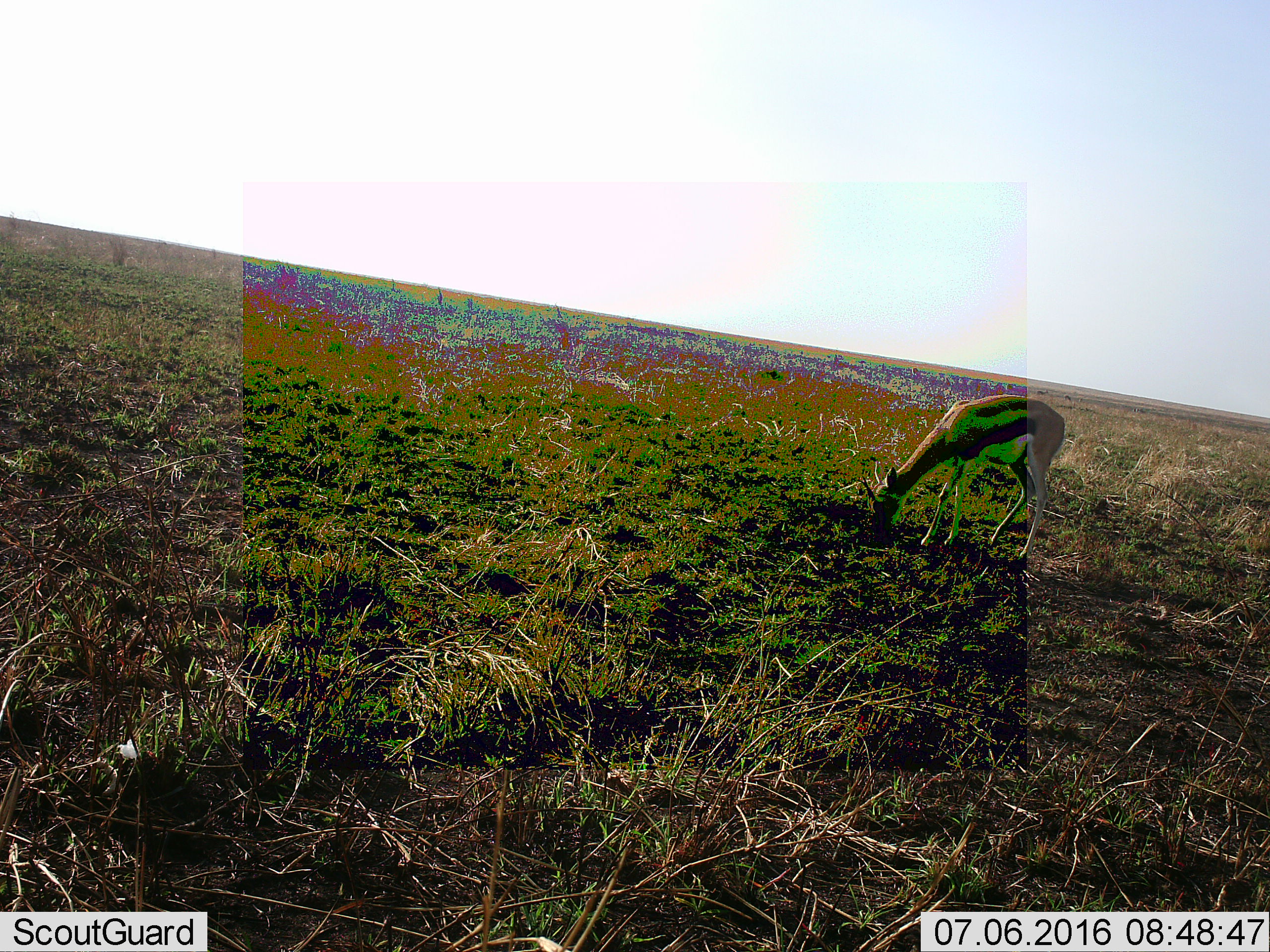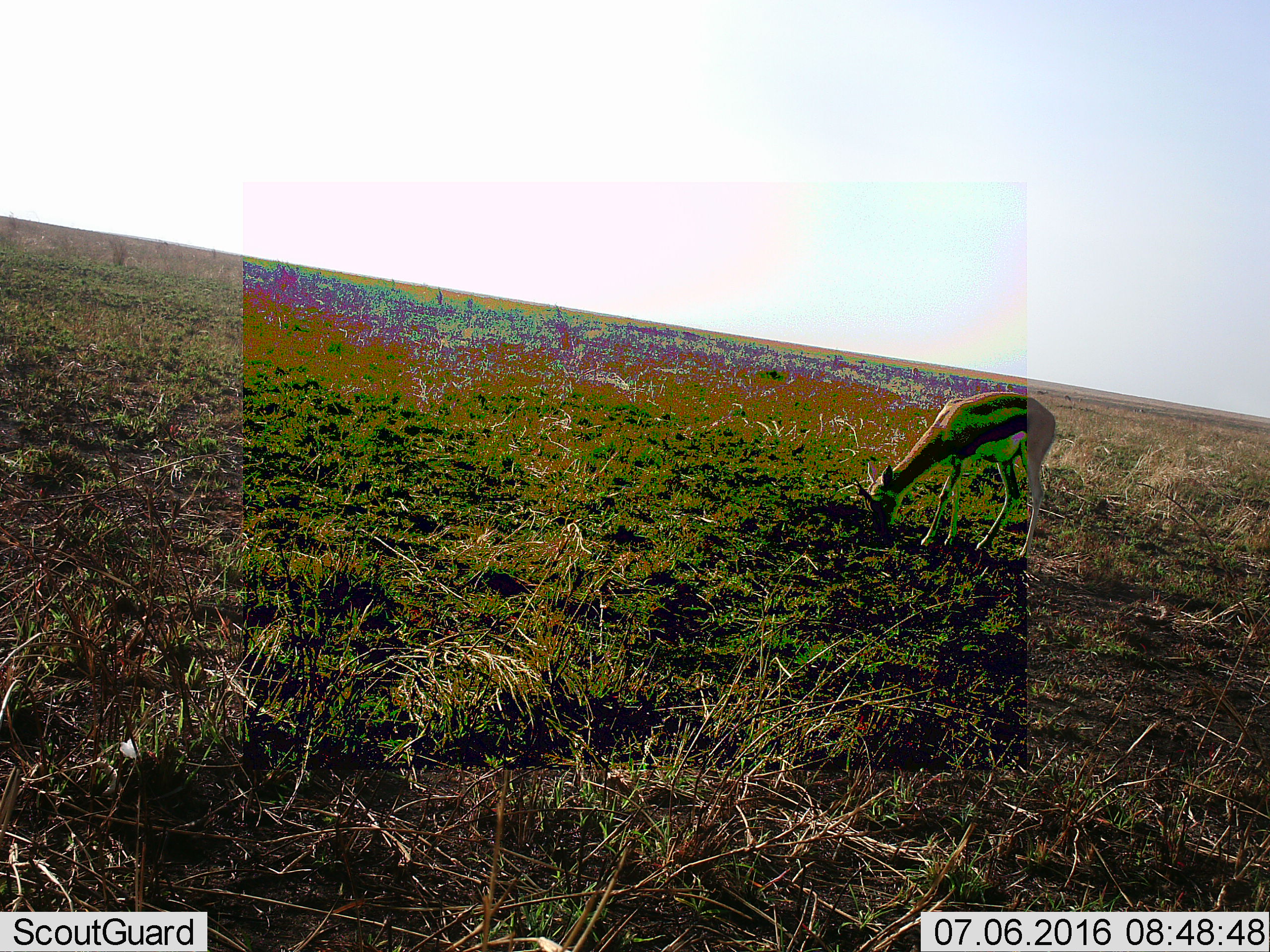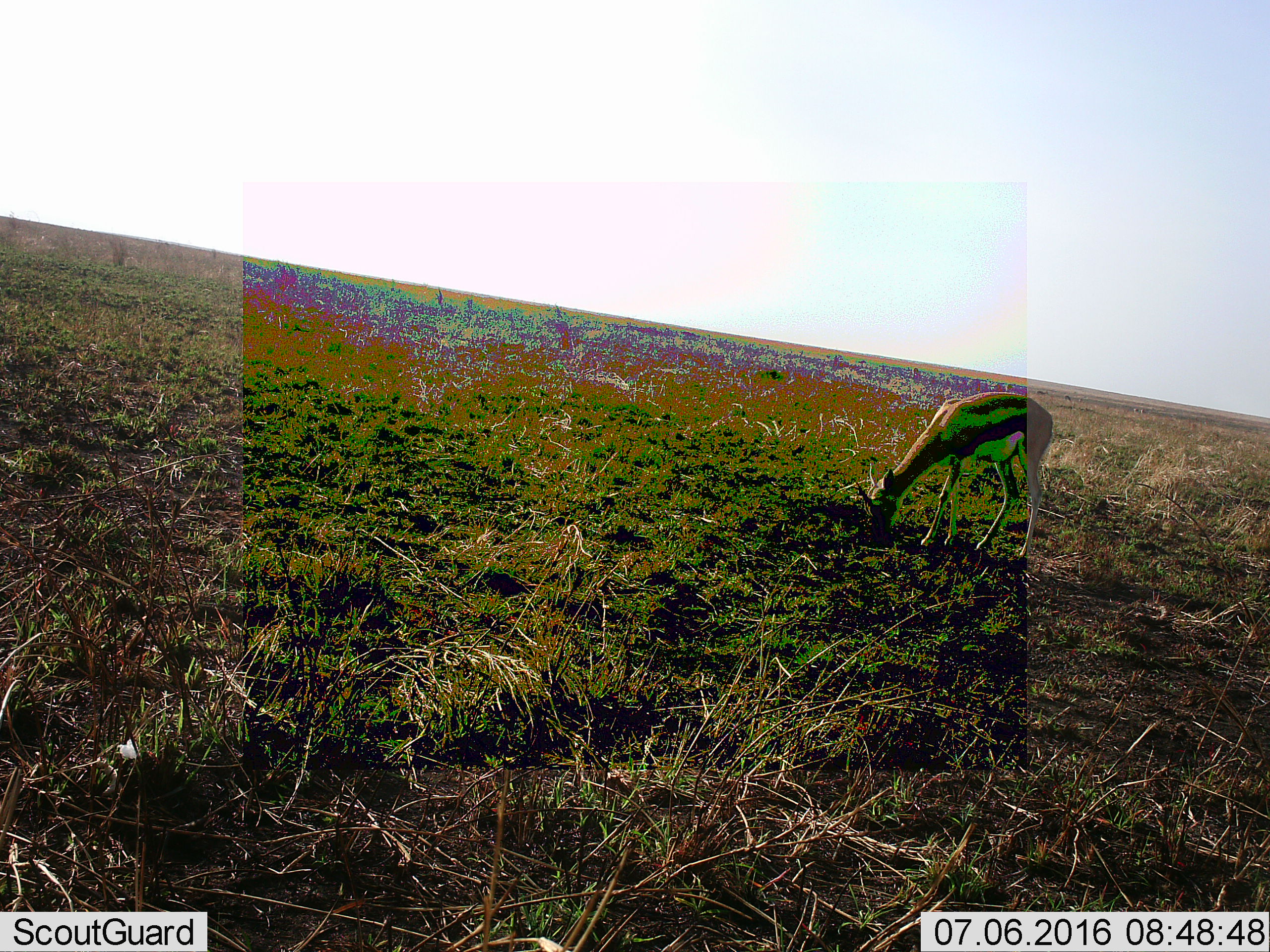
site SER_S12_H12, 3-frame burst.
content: unidentified animal